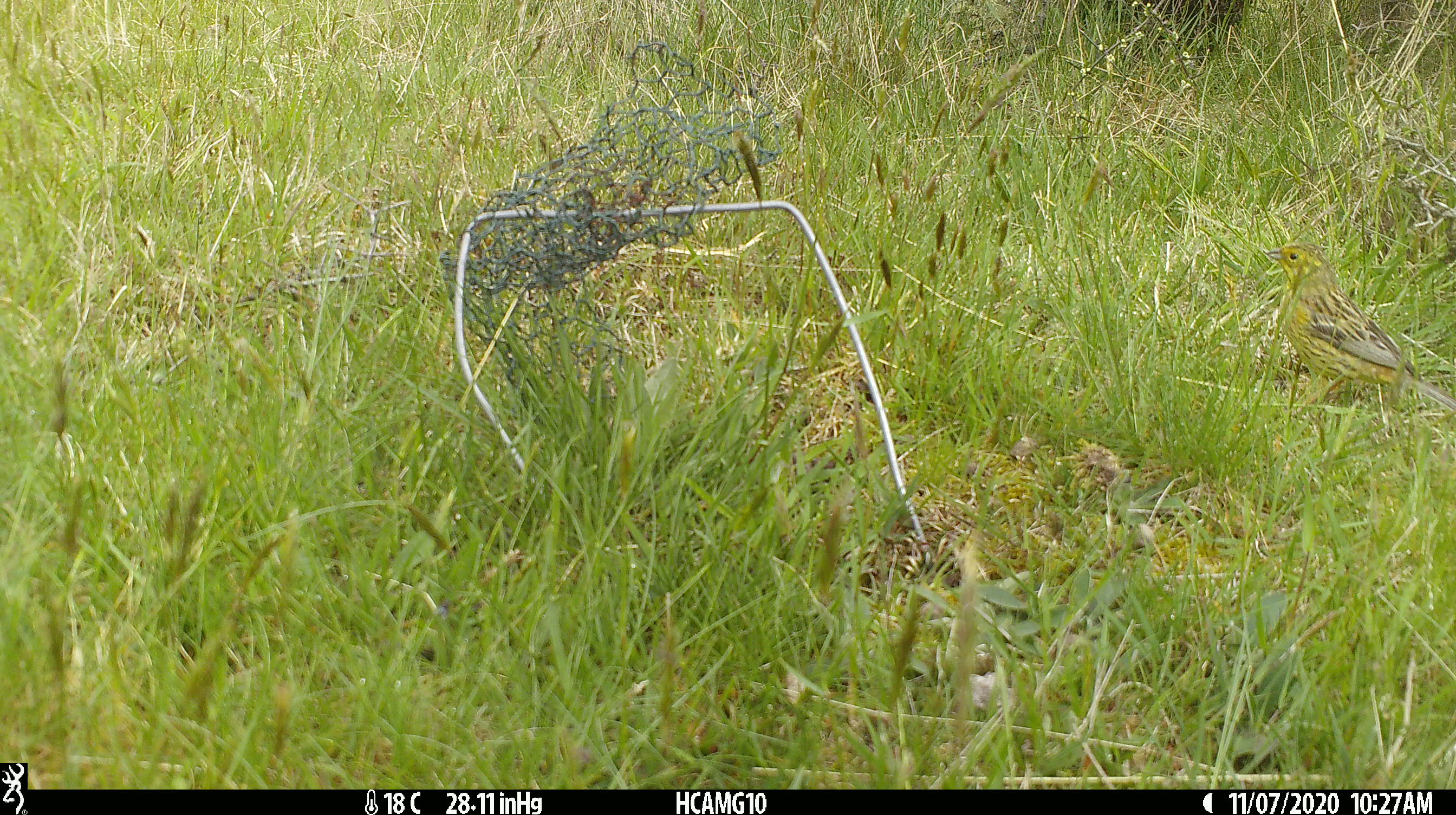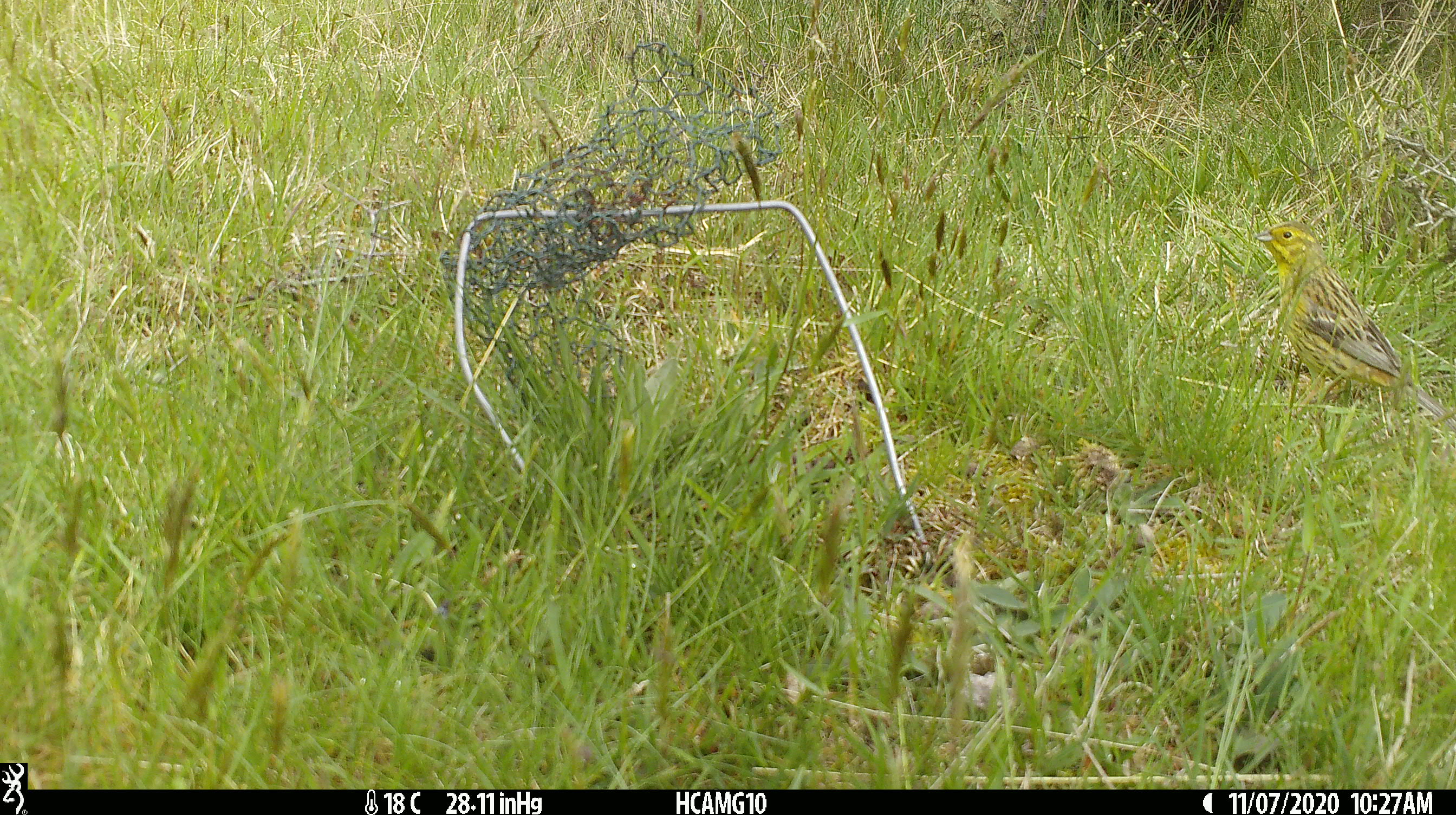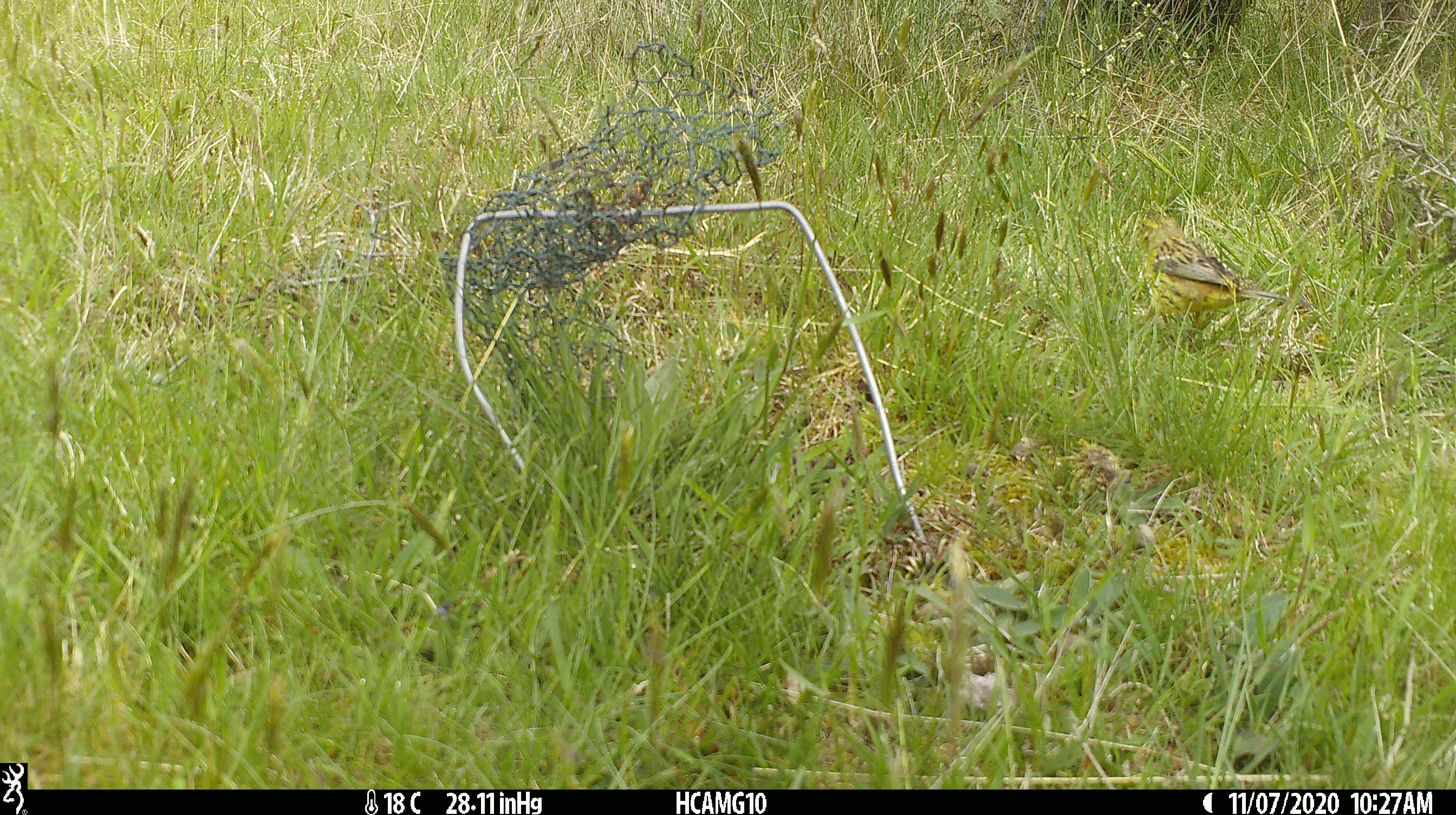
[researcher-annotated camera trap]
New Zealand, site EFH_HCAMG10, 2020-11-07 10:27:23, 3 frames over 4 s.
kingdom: Animalia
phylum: Chordata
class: Aves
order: Passeriformes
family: Emberizidae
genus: Emberiza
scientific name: Emberiza citrinella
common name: yellowhammer